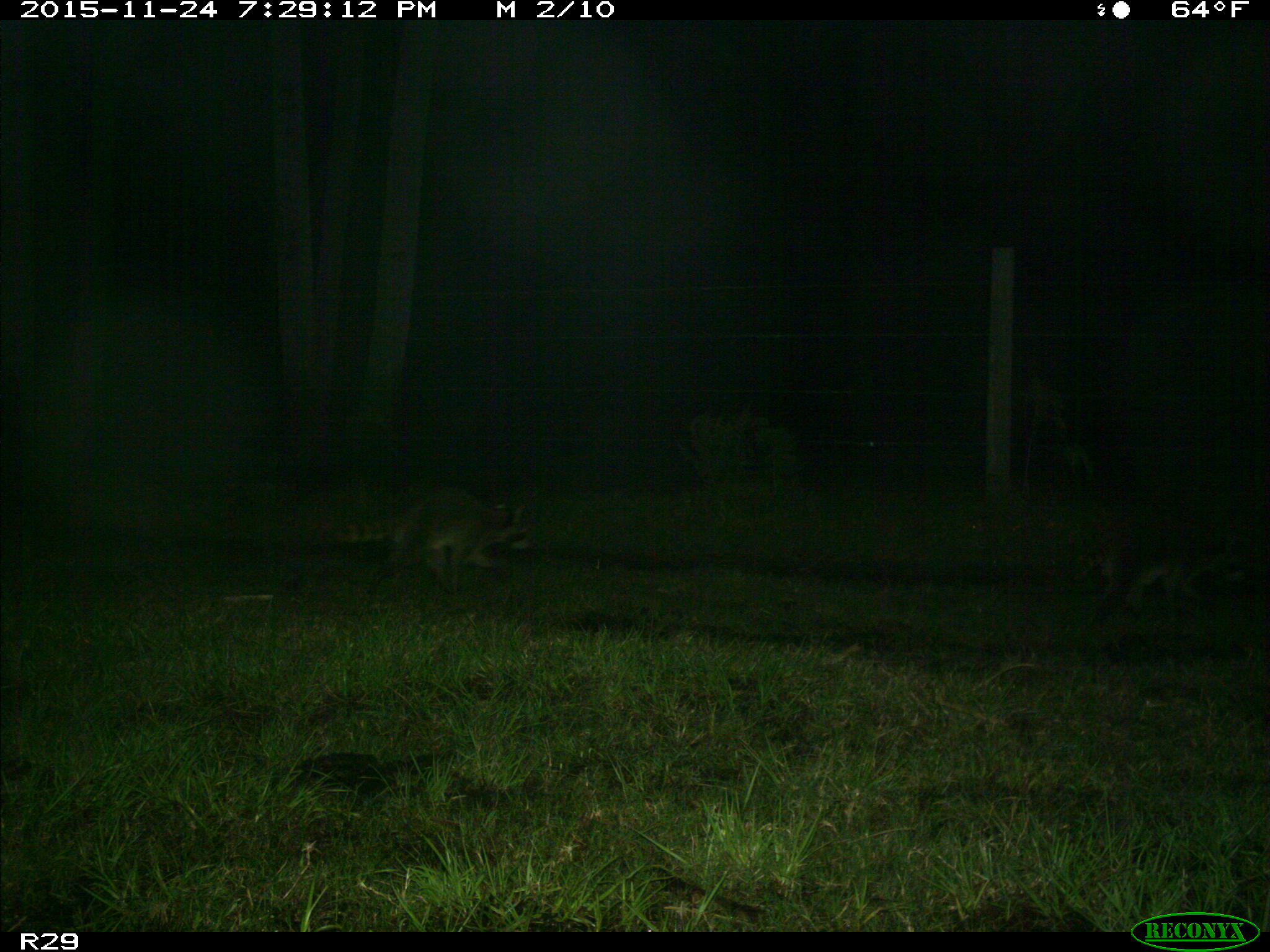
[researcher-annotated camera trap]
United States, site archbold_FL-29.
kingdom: Animalia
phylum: Chordata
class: Mammalia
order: Carnivora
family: Procyonidae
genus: Procyon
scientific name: Procyon lotor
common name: common raccoon